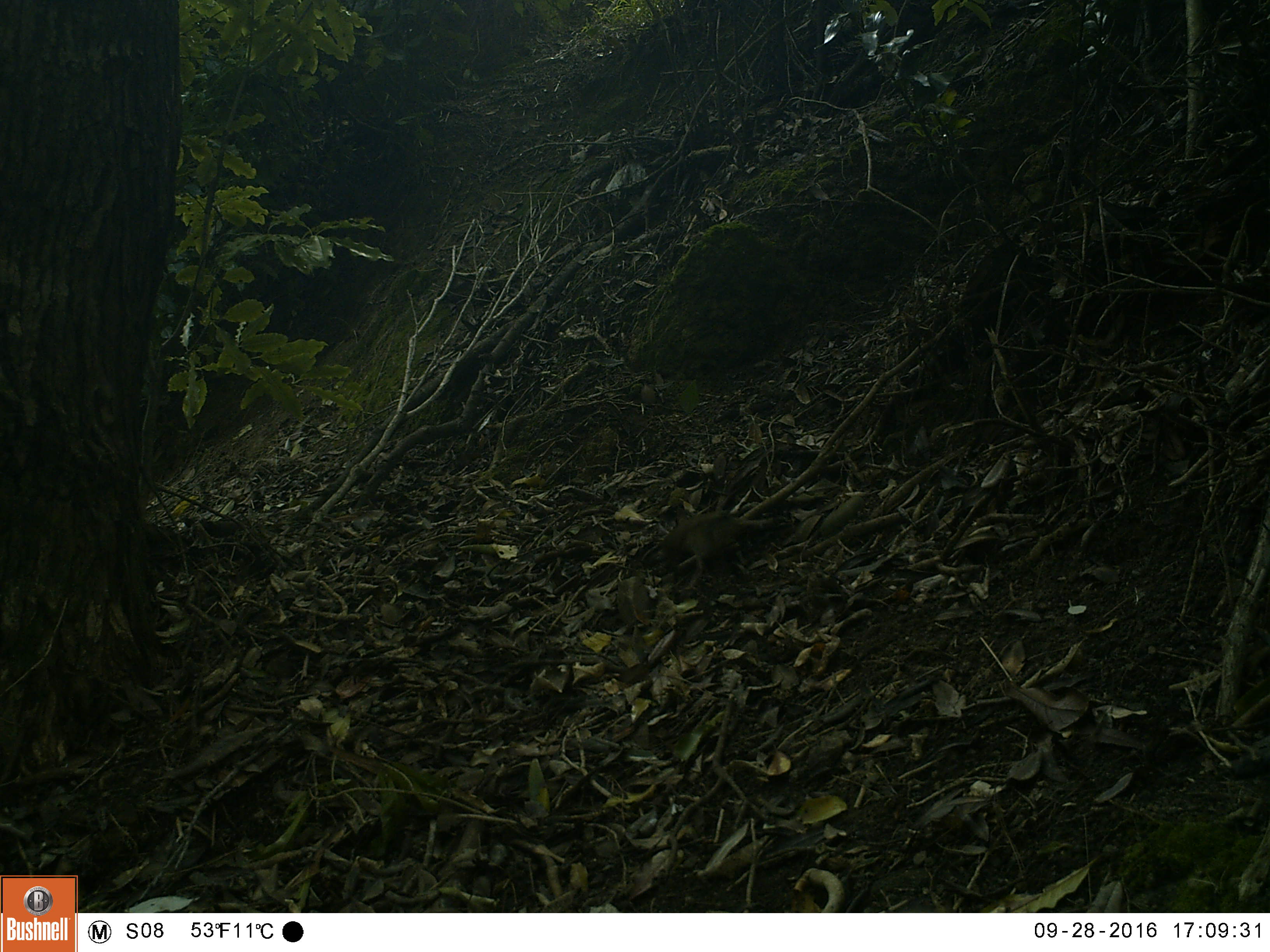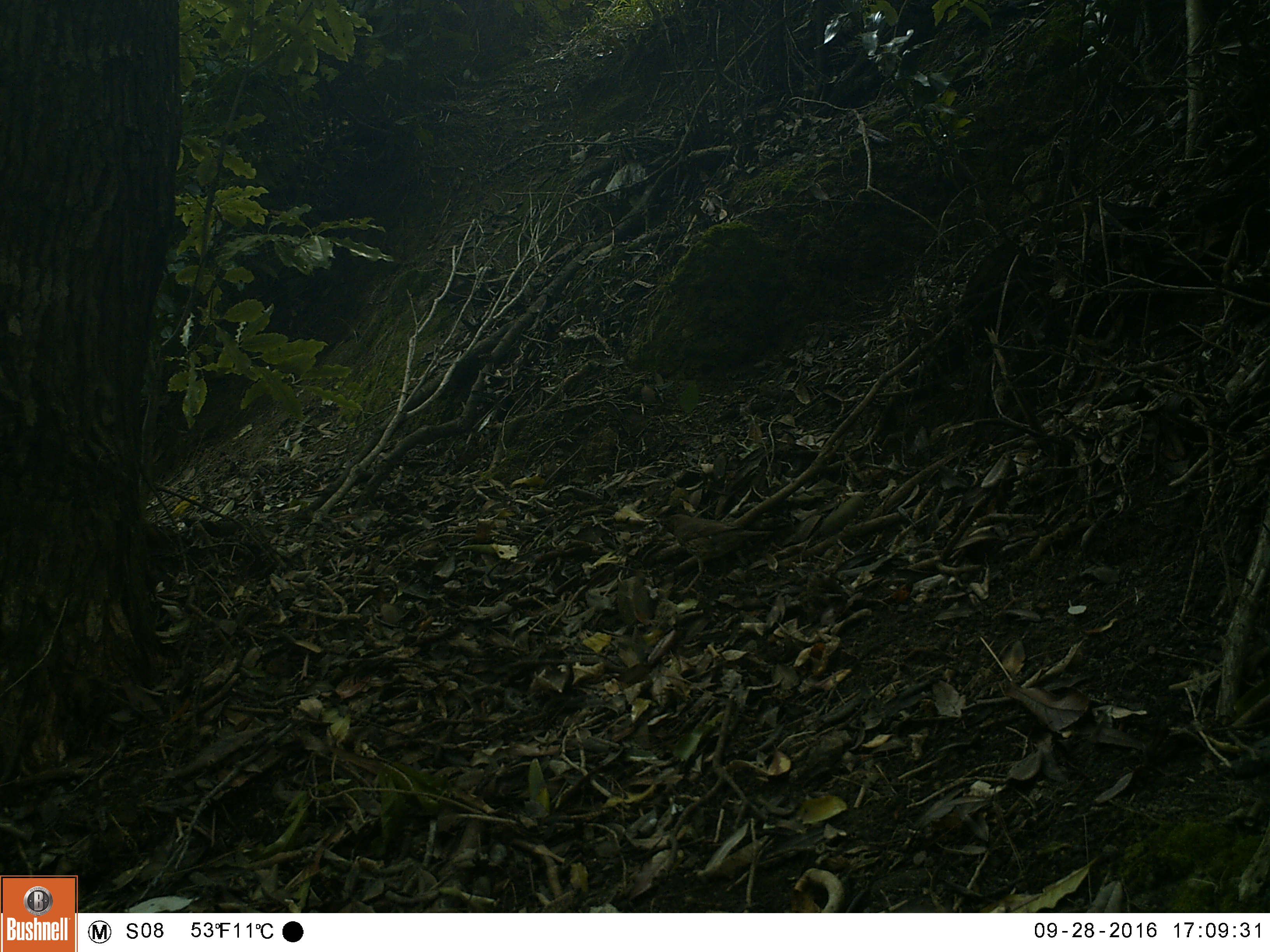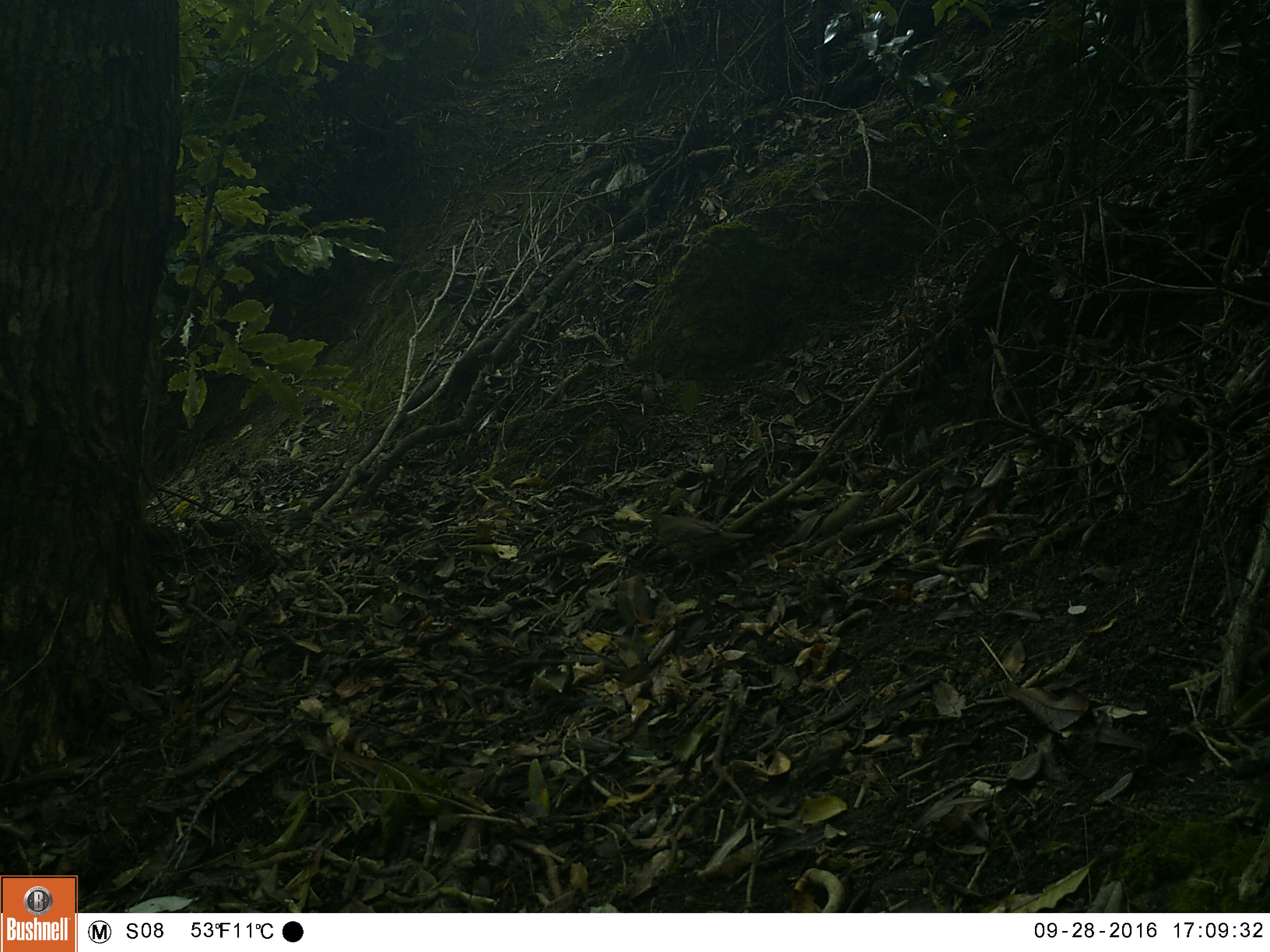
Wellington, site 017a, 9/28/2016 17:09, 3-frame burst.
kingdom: Animalia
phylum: Chordata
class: Aves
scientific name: Aves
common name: bird